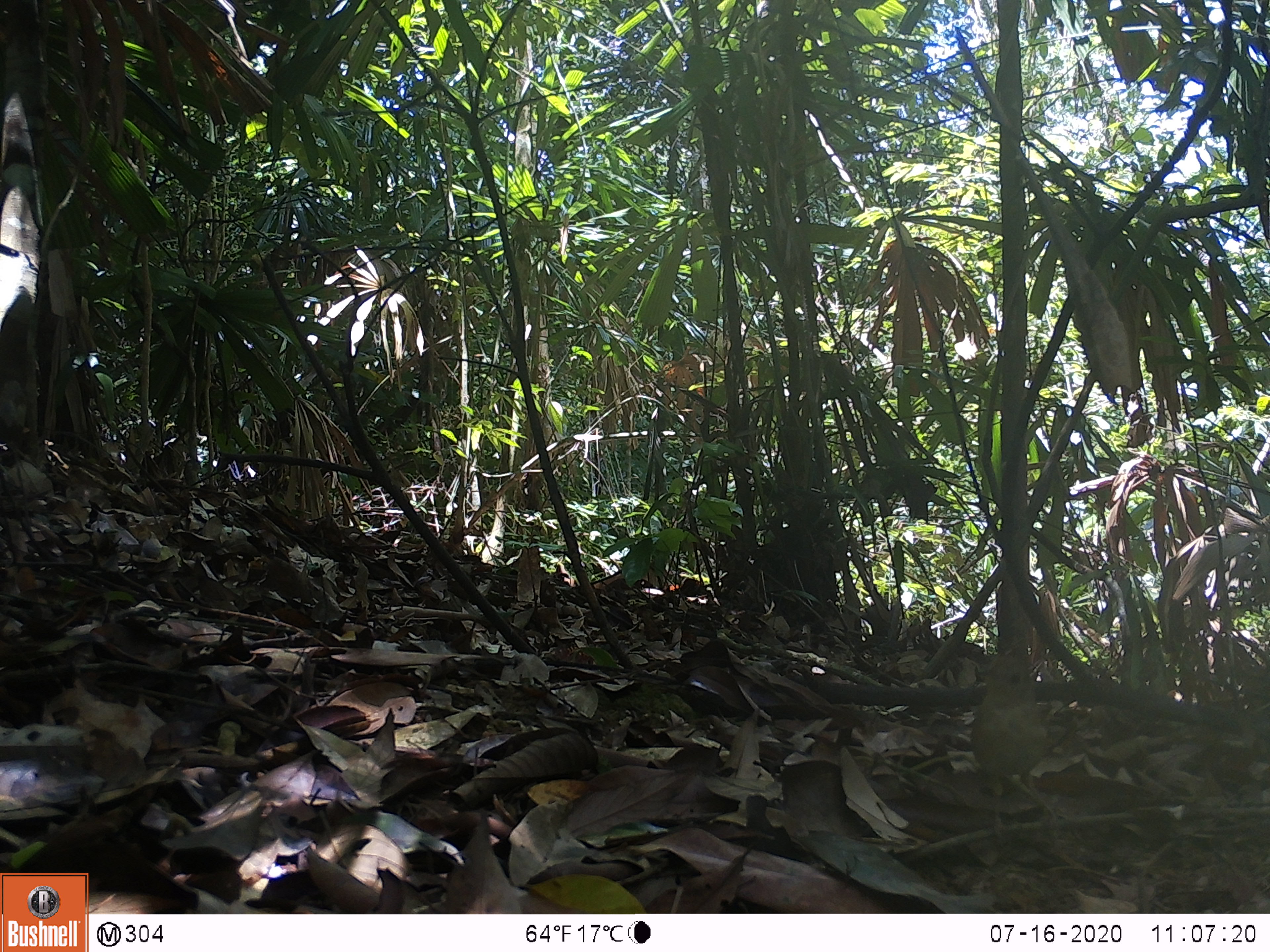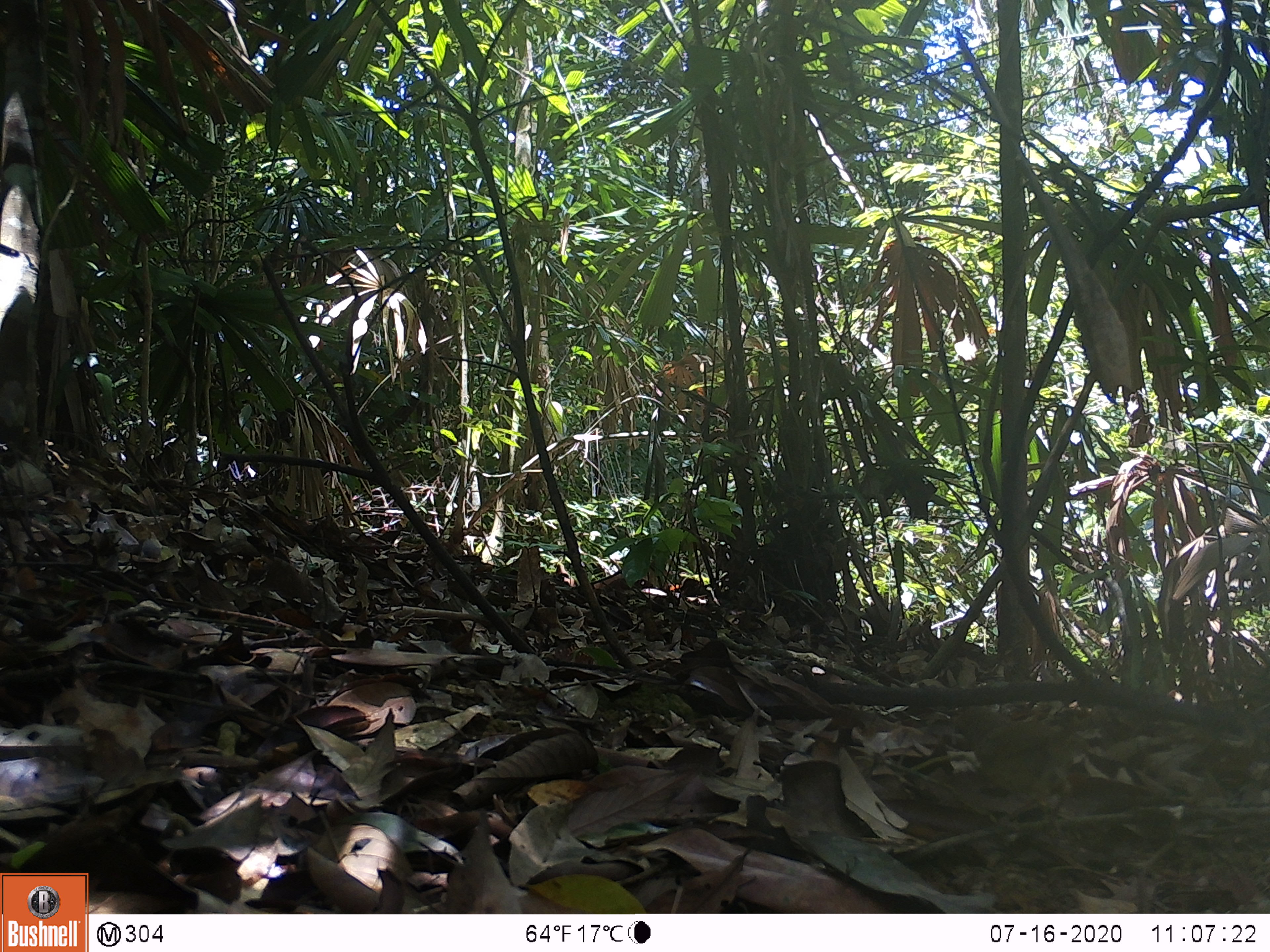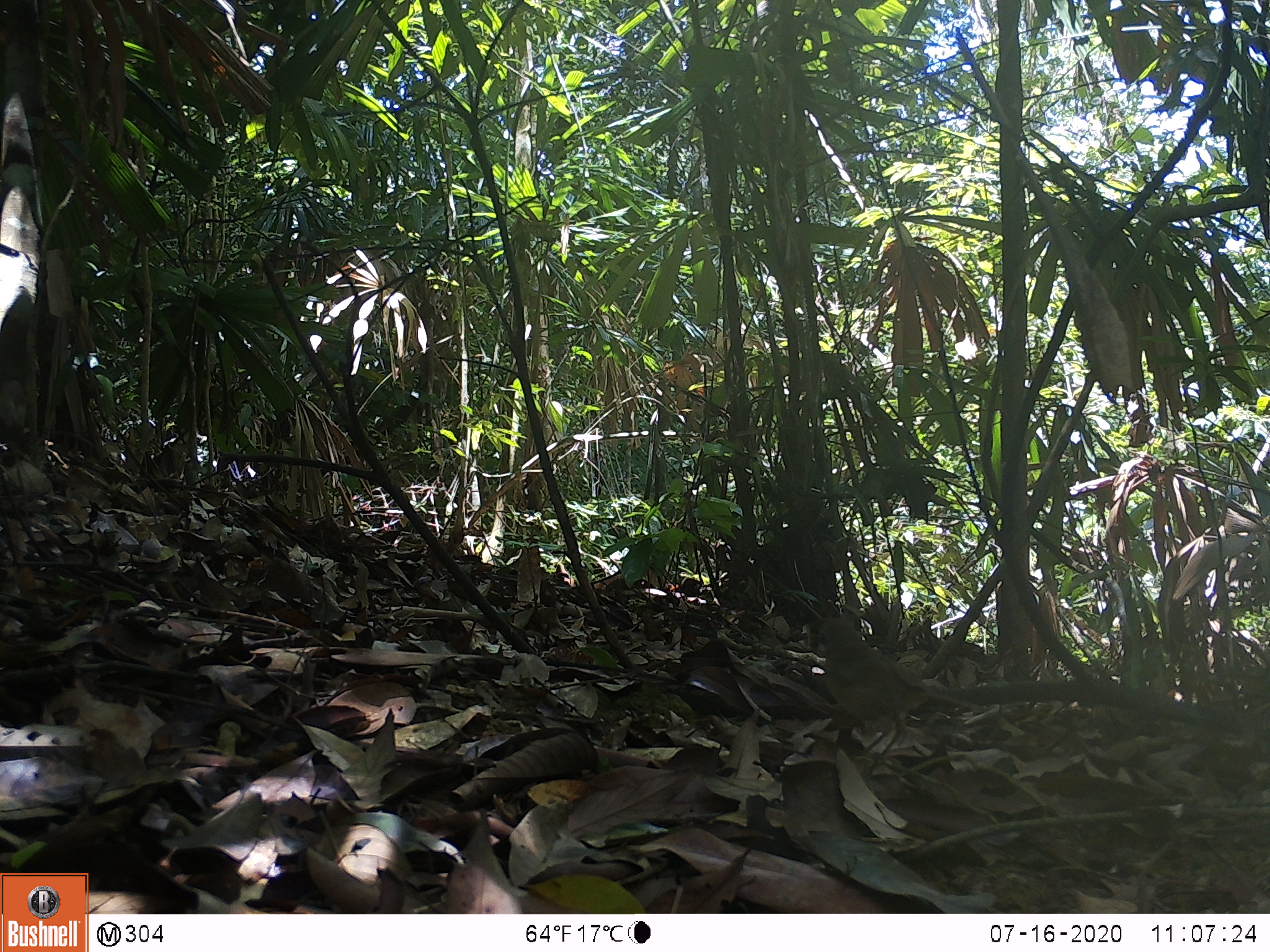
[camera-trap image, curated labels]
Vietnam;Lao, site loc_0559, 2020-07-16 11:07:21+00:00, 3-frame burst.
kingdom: Animalia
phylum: Chordata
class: Aves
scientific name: Aves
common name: bird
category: unidentified bird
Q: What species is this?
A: Unidentified bird (bird) (Aves).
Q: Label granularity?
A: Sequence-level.